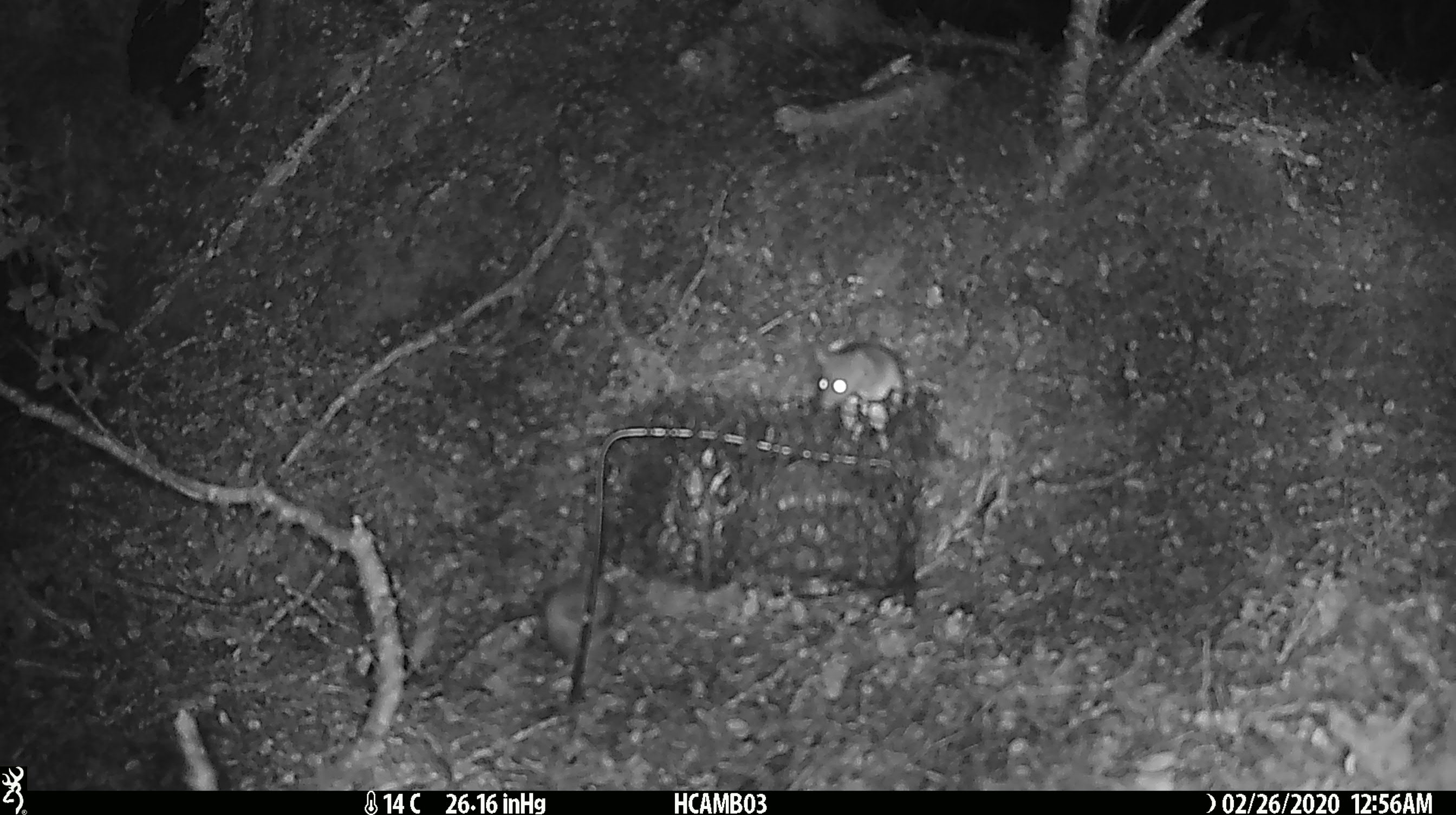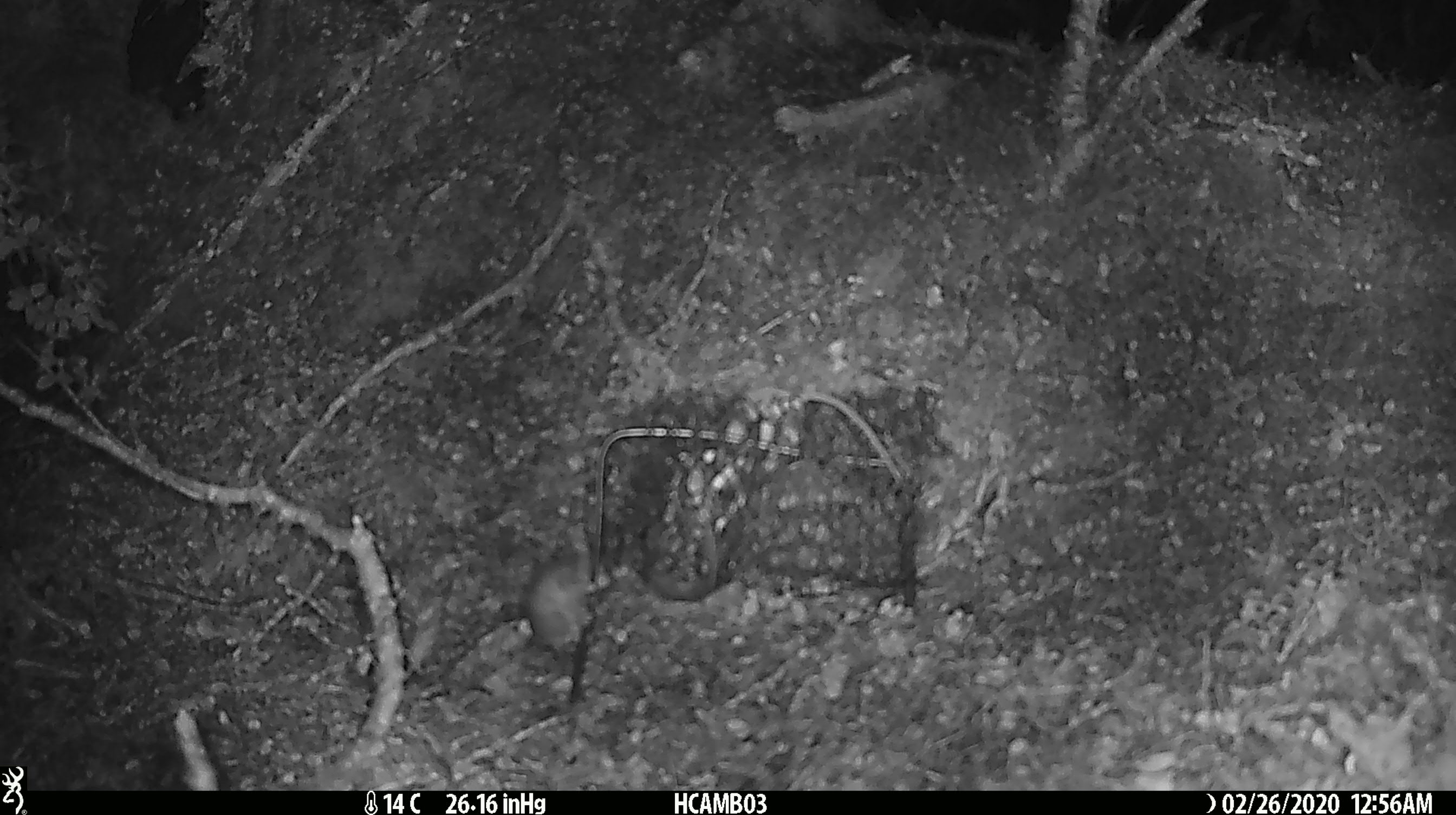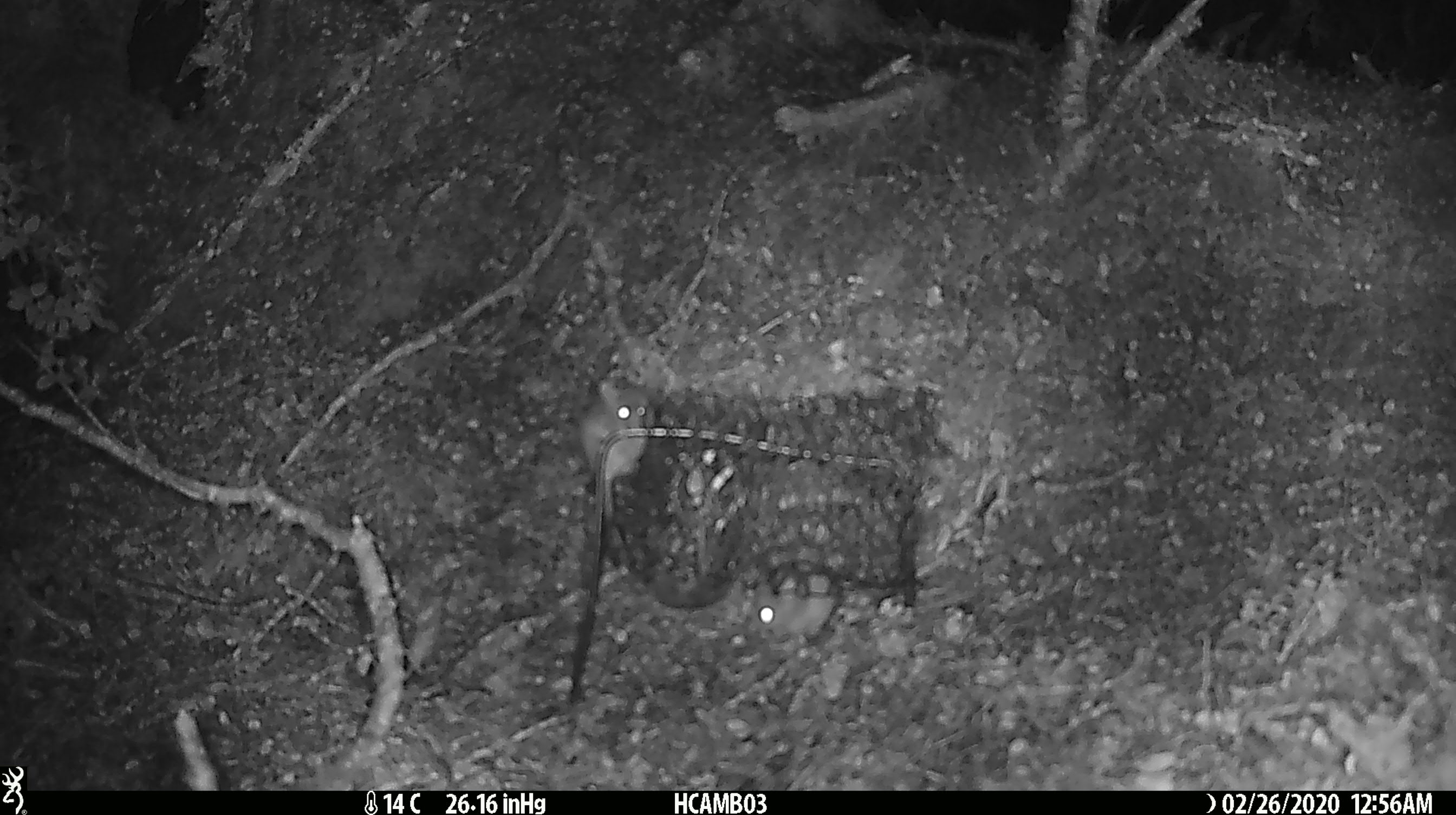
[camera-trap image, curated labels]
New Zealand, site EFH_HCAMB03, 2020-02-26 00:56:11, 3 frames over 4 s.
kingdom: Animalia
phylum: Chordata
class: Mammalia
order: Rodentia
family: Muridae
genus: Mus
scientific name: Mus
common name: mouse